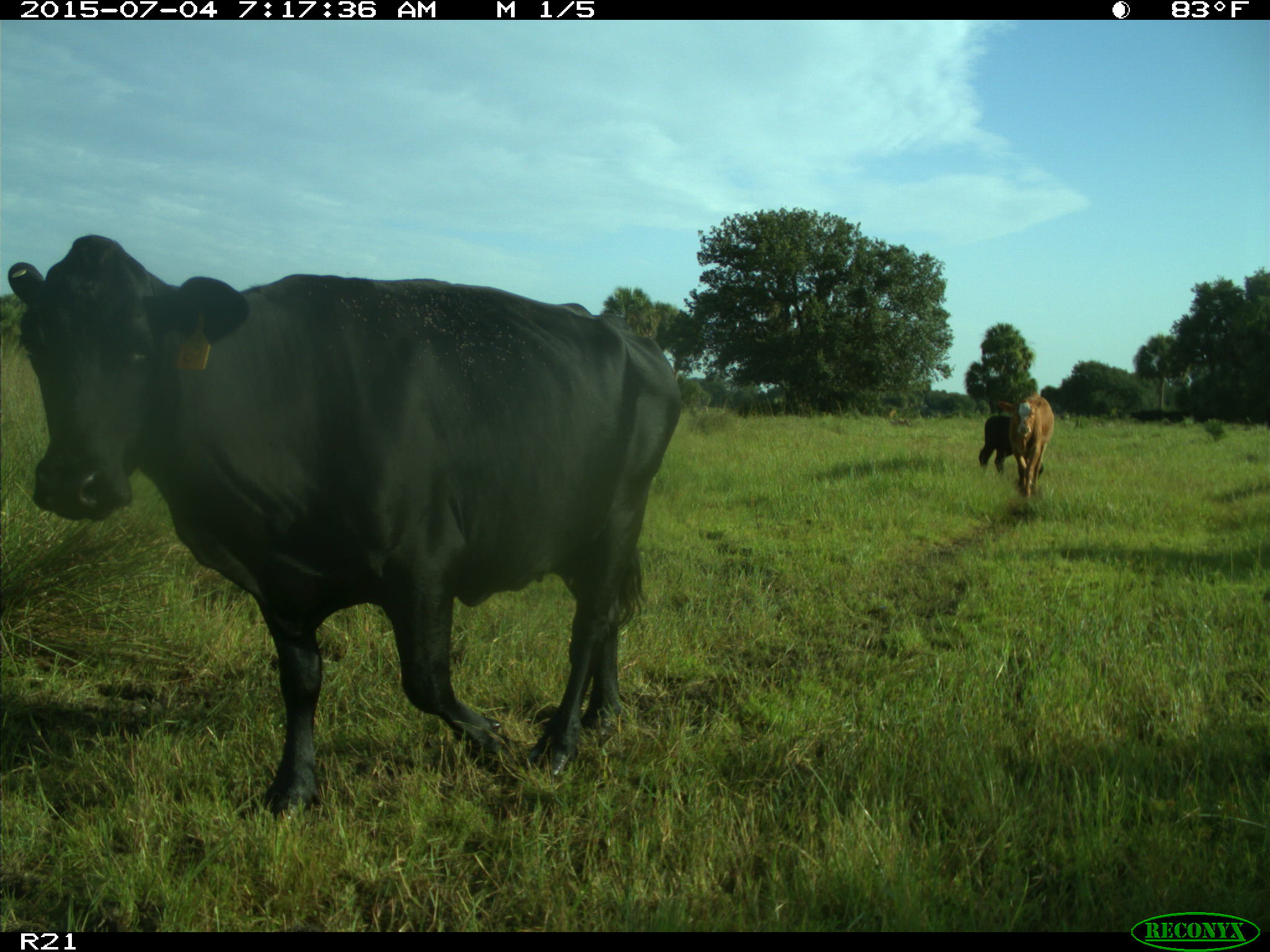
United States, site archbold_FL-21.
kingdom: Animalia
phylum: Chordata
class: Mammalia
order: Artiodactyla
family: Bovidae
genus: Bos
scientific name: Bos taurus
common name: domestic cow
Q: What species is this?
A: Bos taurus (domestic cow).